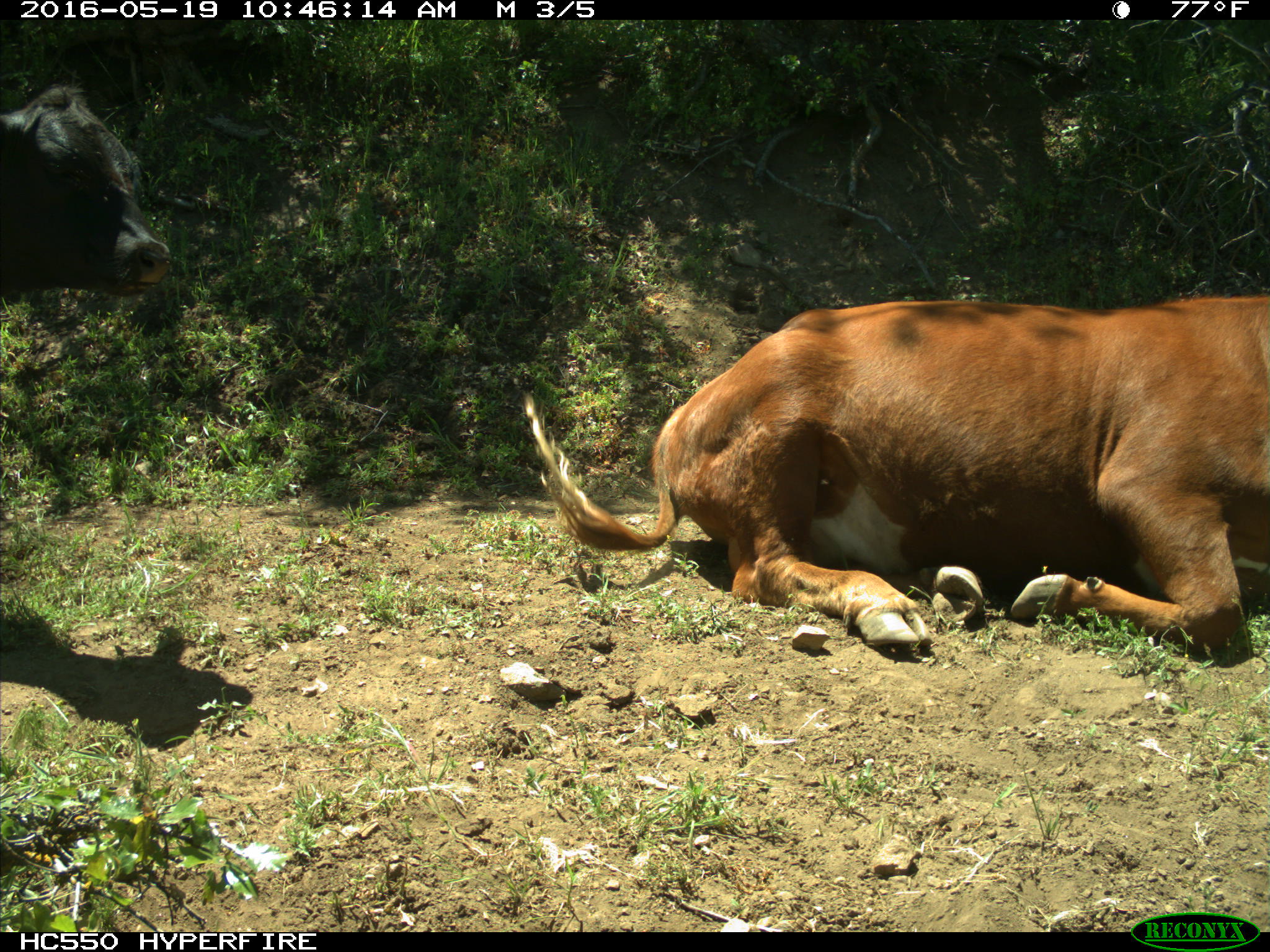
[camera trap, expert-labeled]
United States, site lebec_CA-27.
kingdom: Animalia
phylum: Chordata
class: Mammalia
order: Artiodactyla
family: Bovidae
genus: Bos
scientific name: Bos taurus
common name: domestic cow